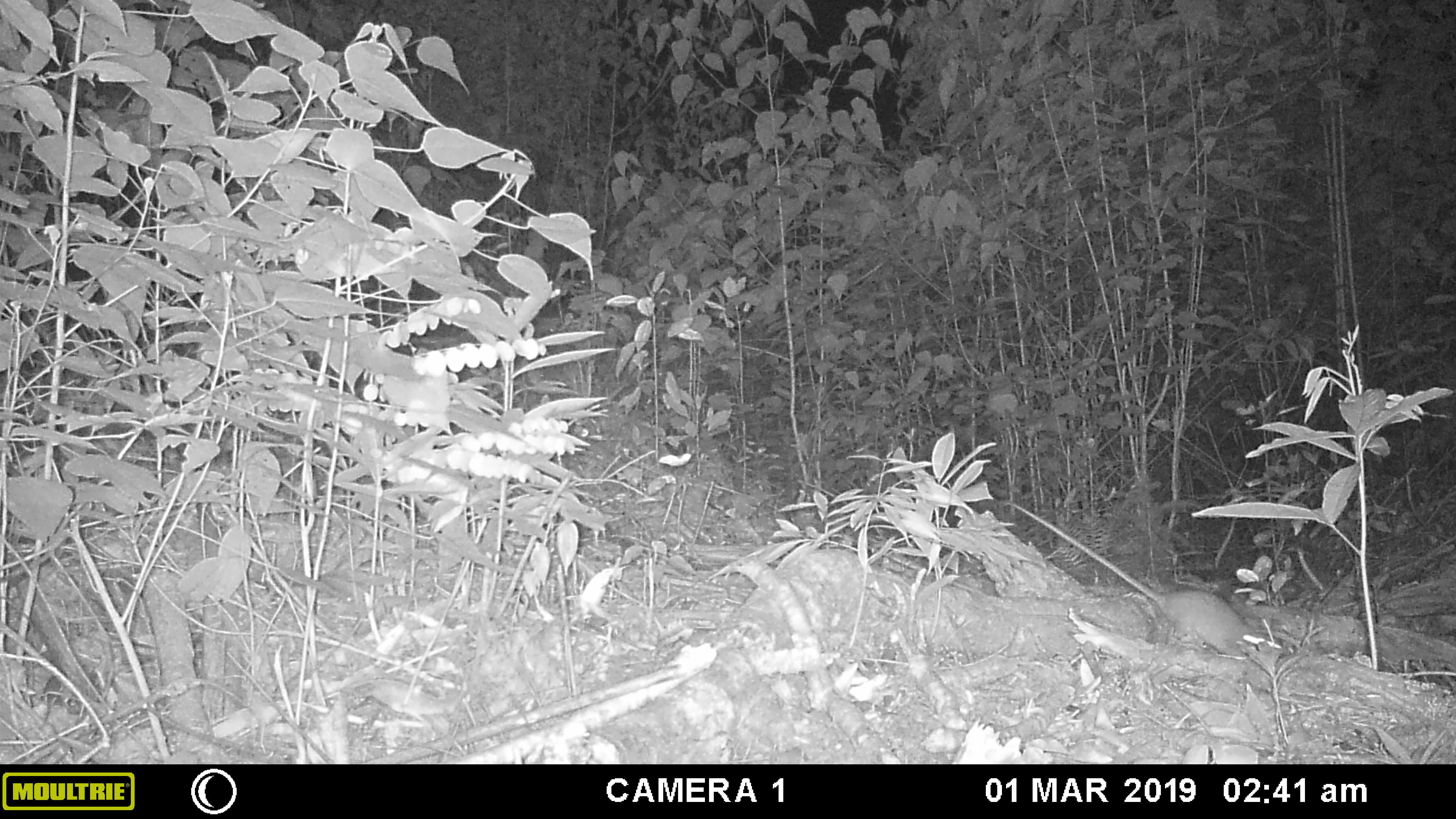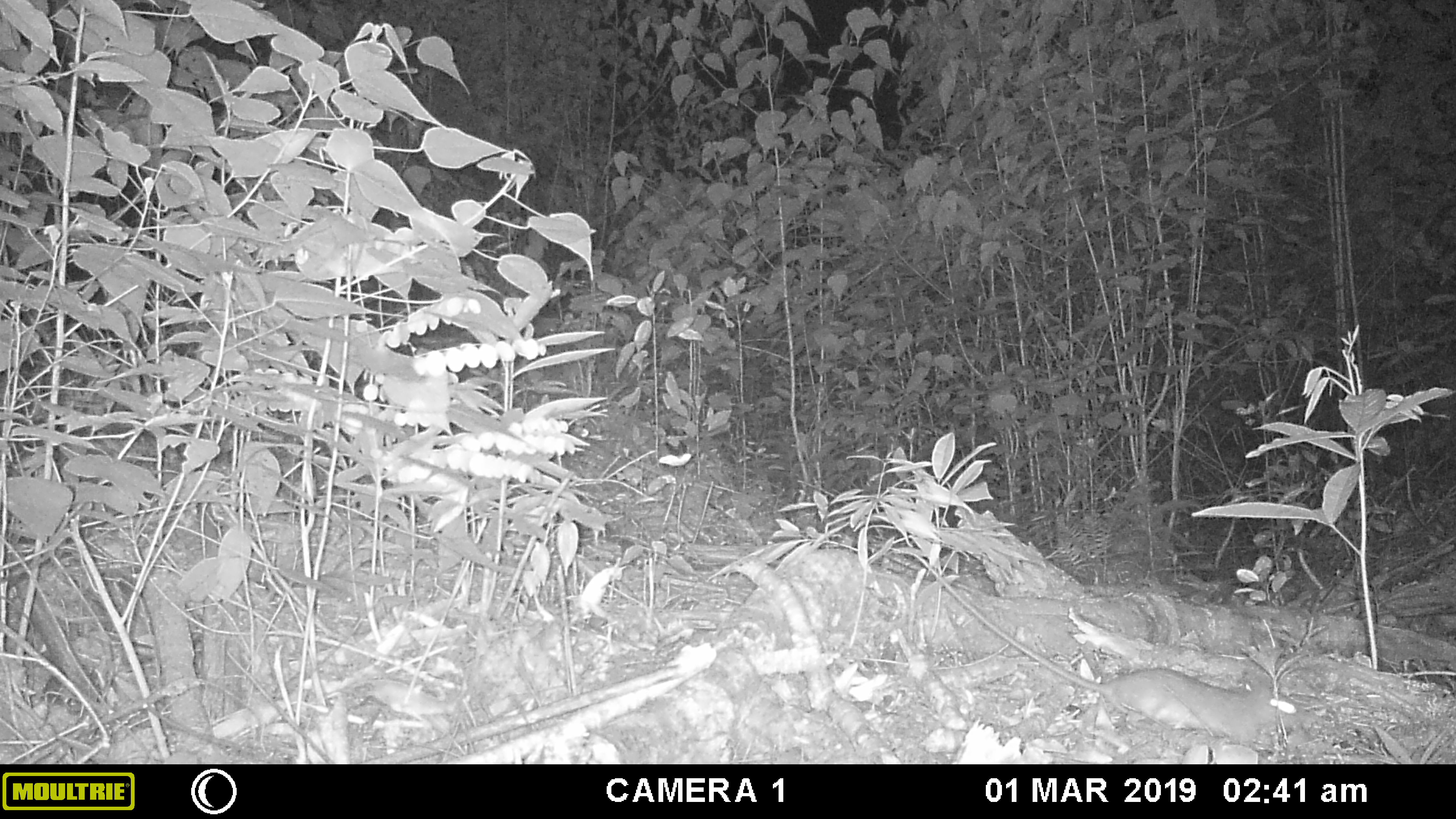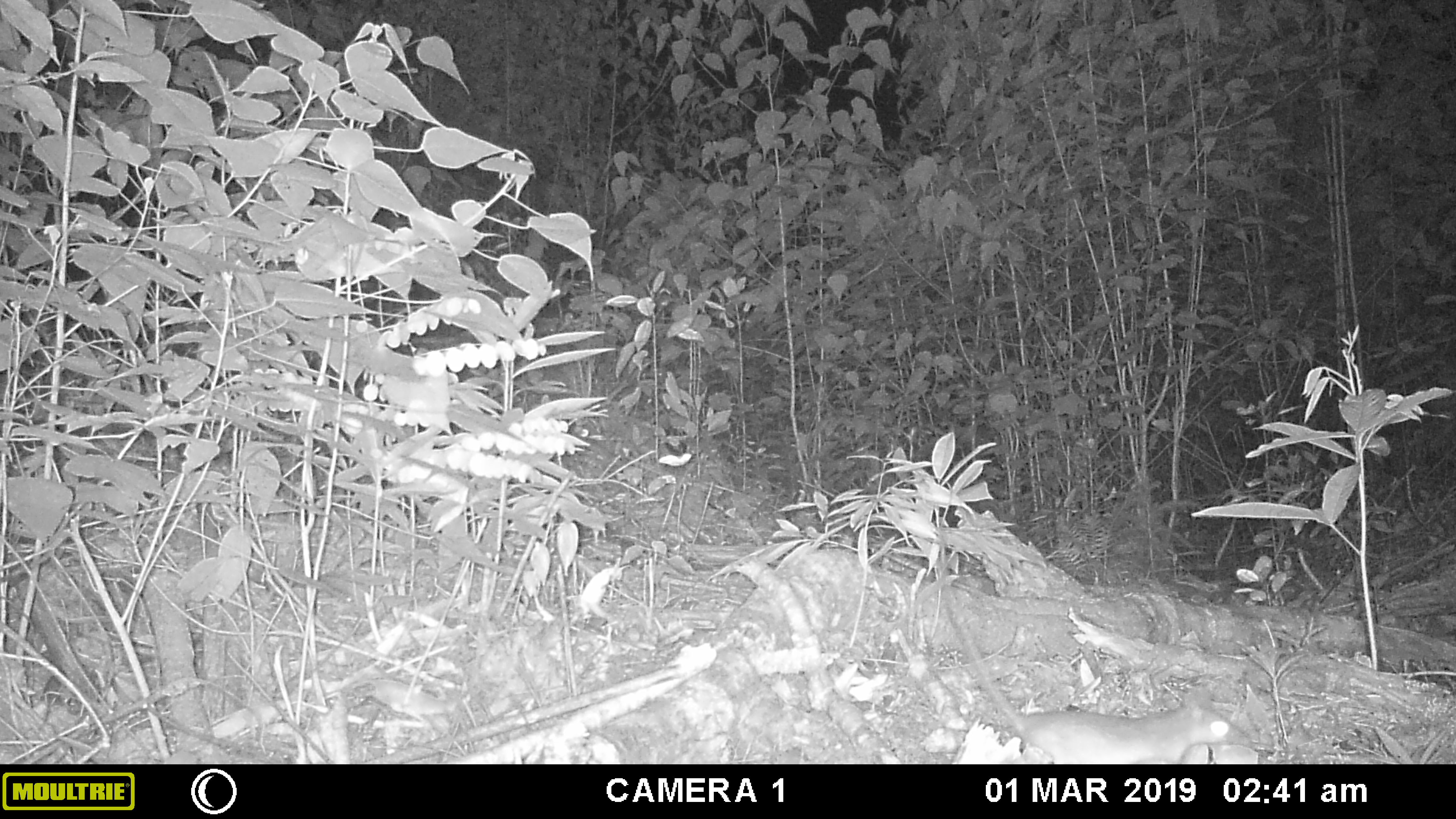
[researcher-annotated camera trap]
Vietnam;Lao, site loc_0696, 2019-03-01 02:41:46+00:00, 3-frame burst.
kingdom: Animalia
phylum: Chordata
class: Mammalia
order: Rodentia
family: Muridae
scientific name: Muridae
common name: old-world mice and rats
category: unidentified murid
Unidentified murid (old-world mice and rats) (Muridae). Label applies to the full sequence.